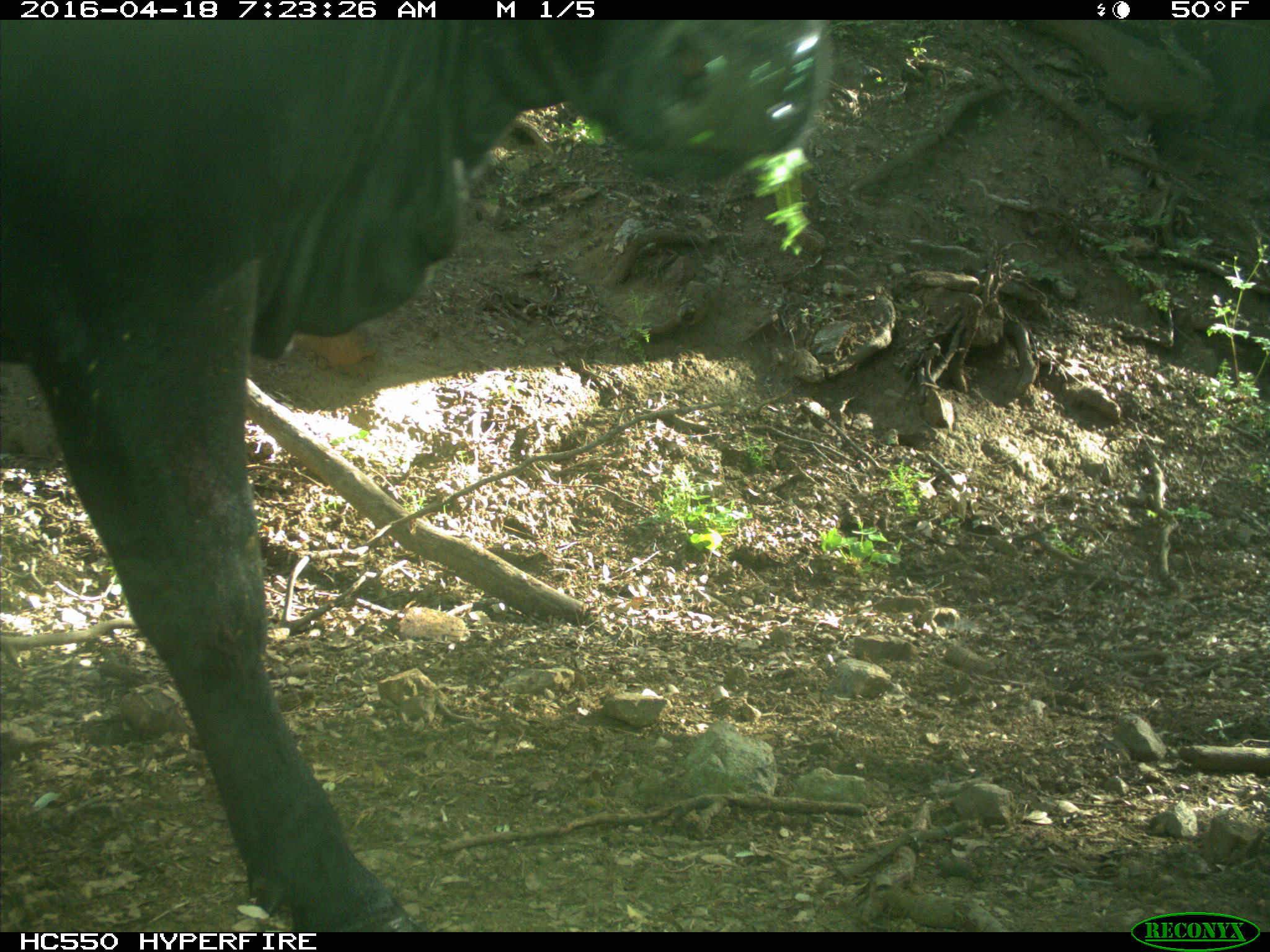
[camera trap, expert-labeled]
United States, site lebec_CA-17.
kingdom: Animalia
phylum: Chordata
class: Mammalia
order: Artiodactyla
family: Bovidae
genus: Bos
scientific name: Bos taurus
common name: domestic cow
Bos taurus (domestic cow).